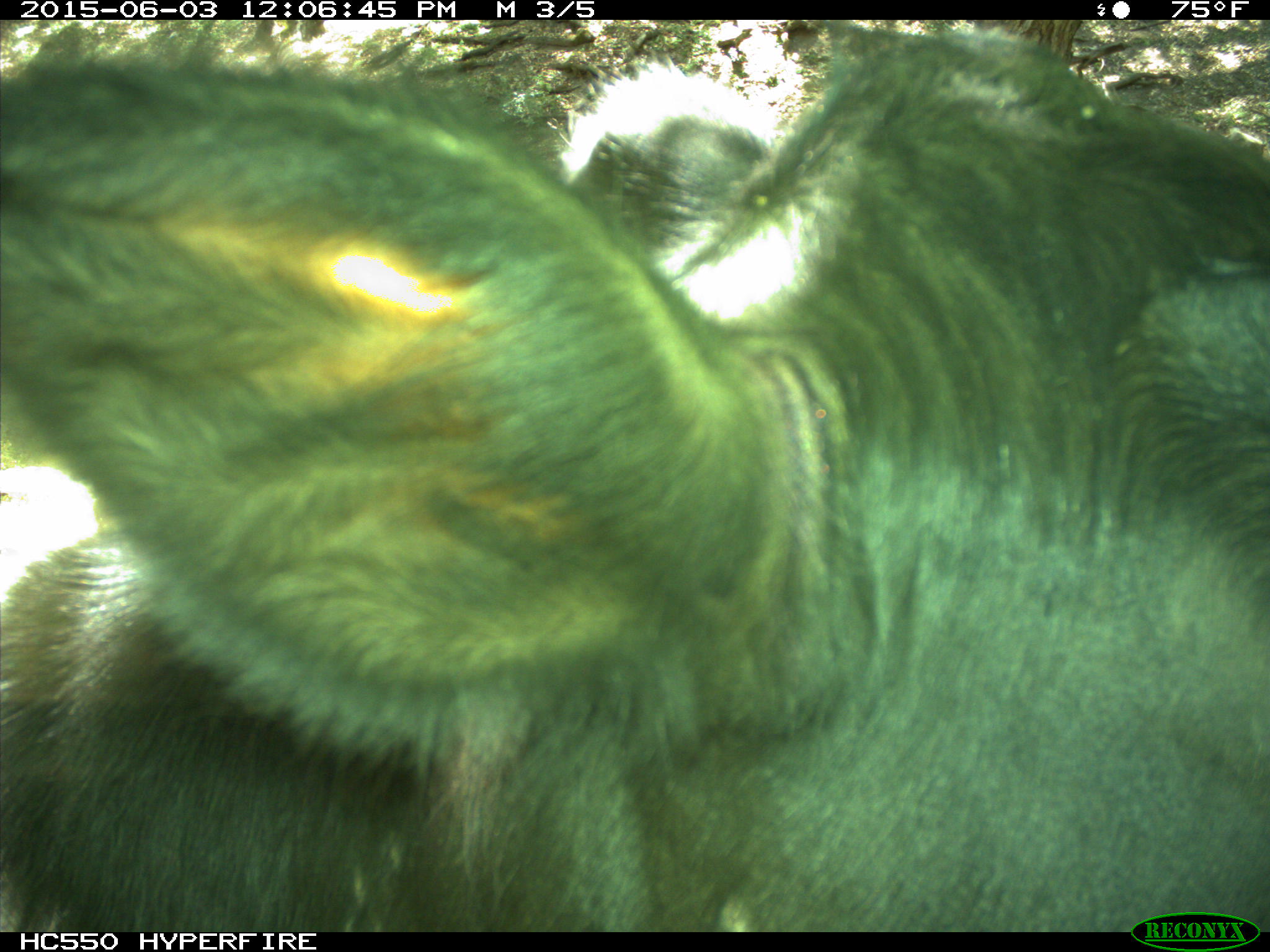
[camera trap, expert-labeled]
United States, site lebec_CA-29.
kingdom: Animalia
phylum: Chordata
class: Mammalia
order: Artiodactyla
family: Bovidae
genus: Bos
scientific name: Bos taurus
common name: domestic cow